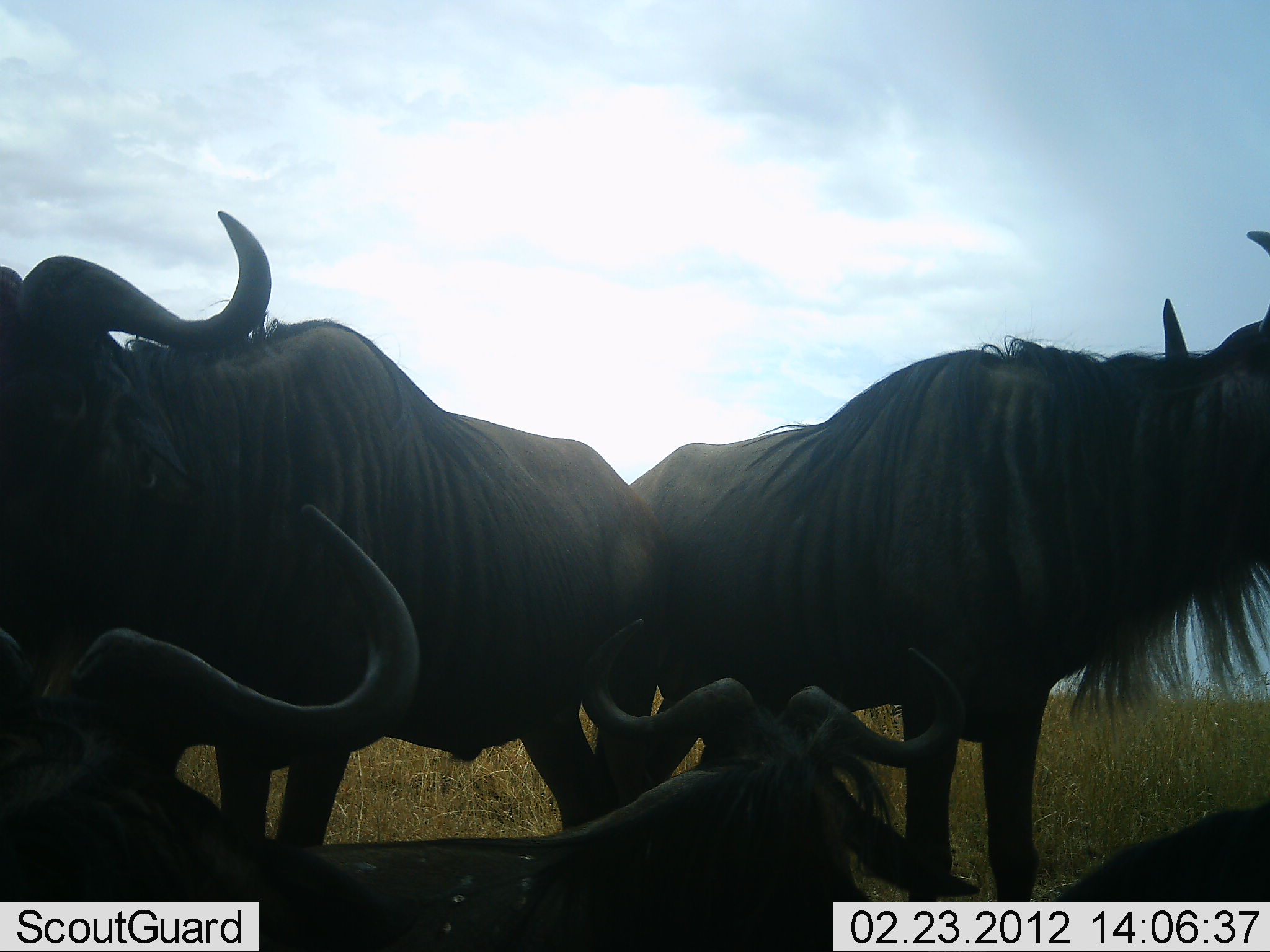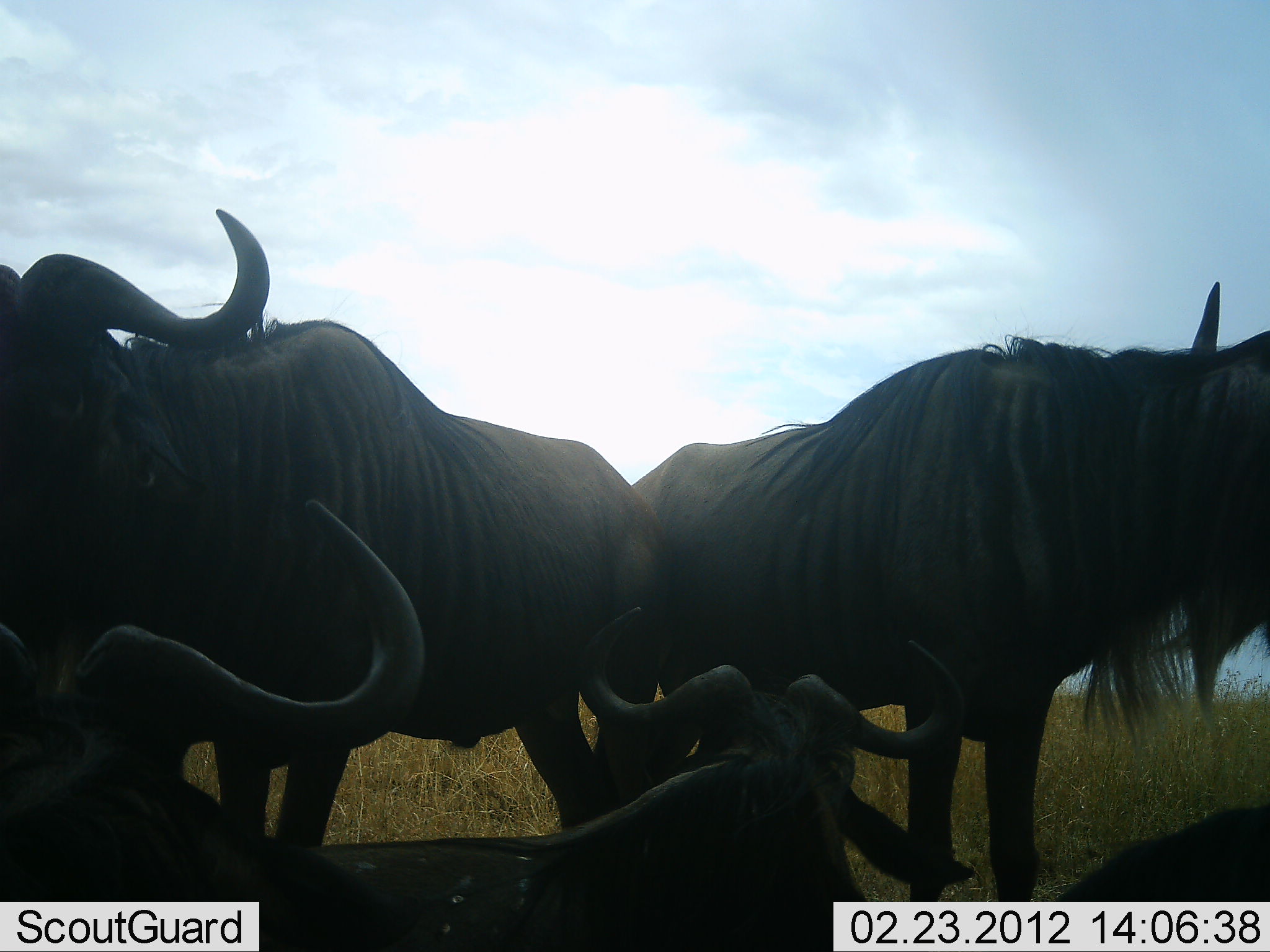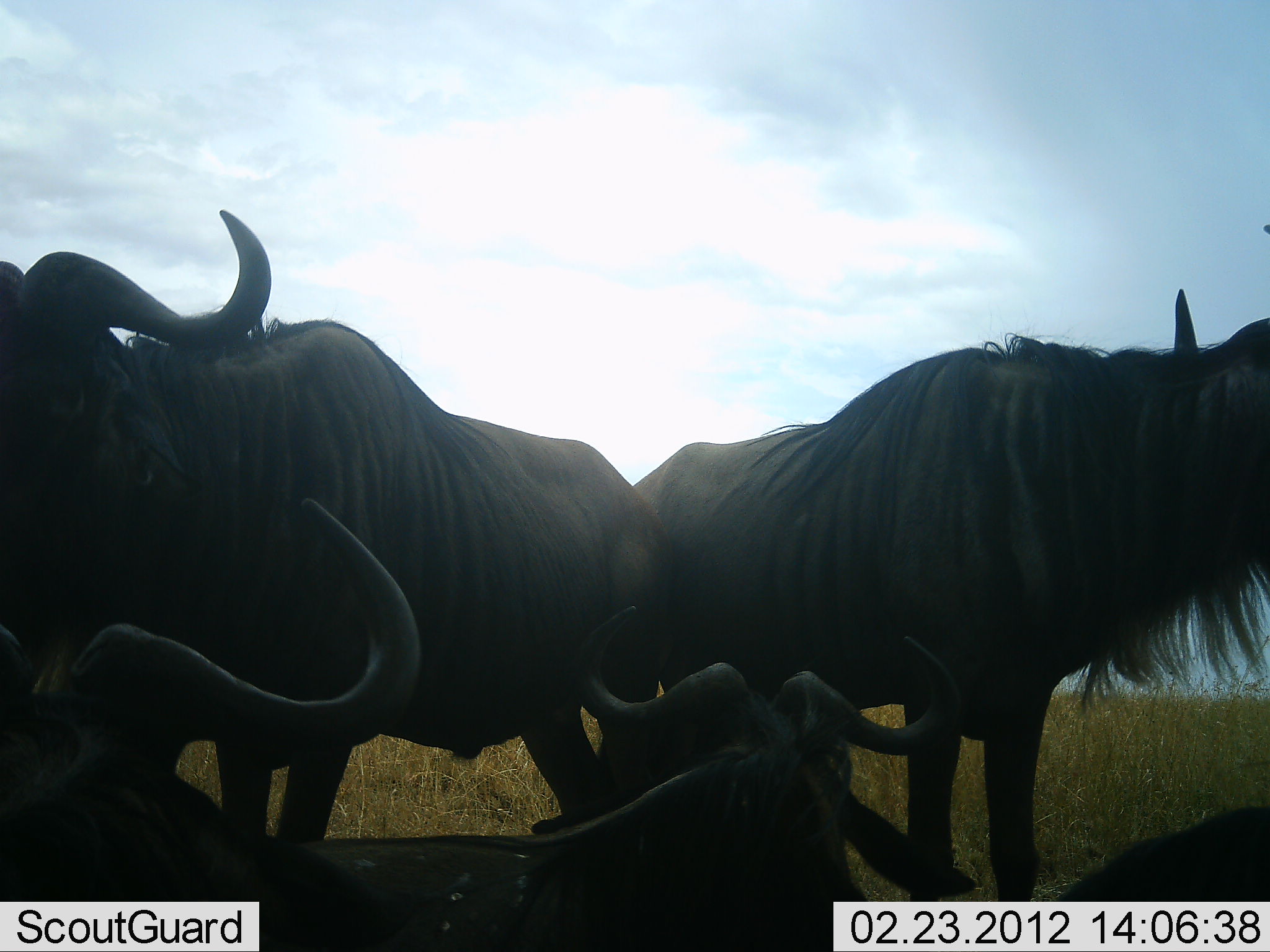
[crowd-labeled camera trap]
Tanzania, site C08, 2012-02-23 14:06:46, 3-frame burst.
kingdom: Animalia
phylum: Chordata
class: Mammalia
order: Artiodactyla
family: Bovidae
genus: Connochaetes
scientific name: Connochaetes taurinus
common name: blue wildebeest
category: wildebeest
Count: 5.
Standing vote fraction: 78%.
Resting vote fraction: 96%.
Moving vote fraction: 0%.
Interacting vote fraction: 0%.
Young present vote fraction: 0%.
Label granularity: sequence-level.